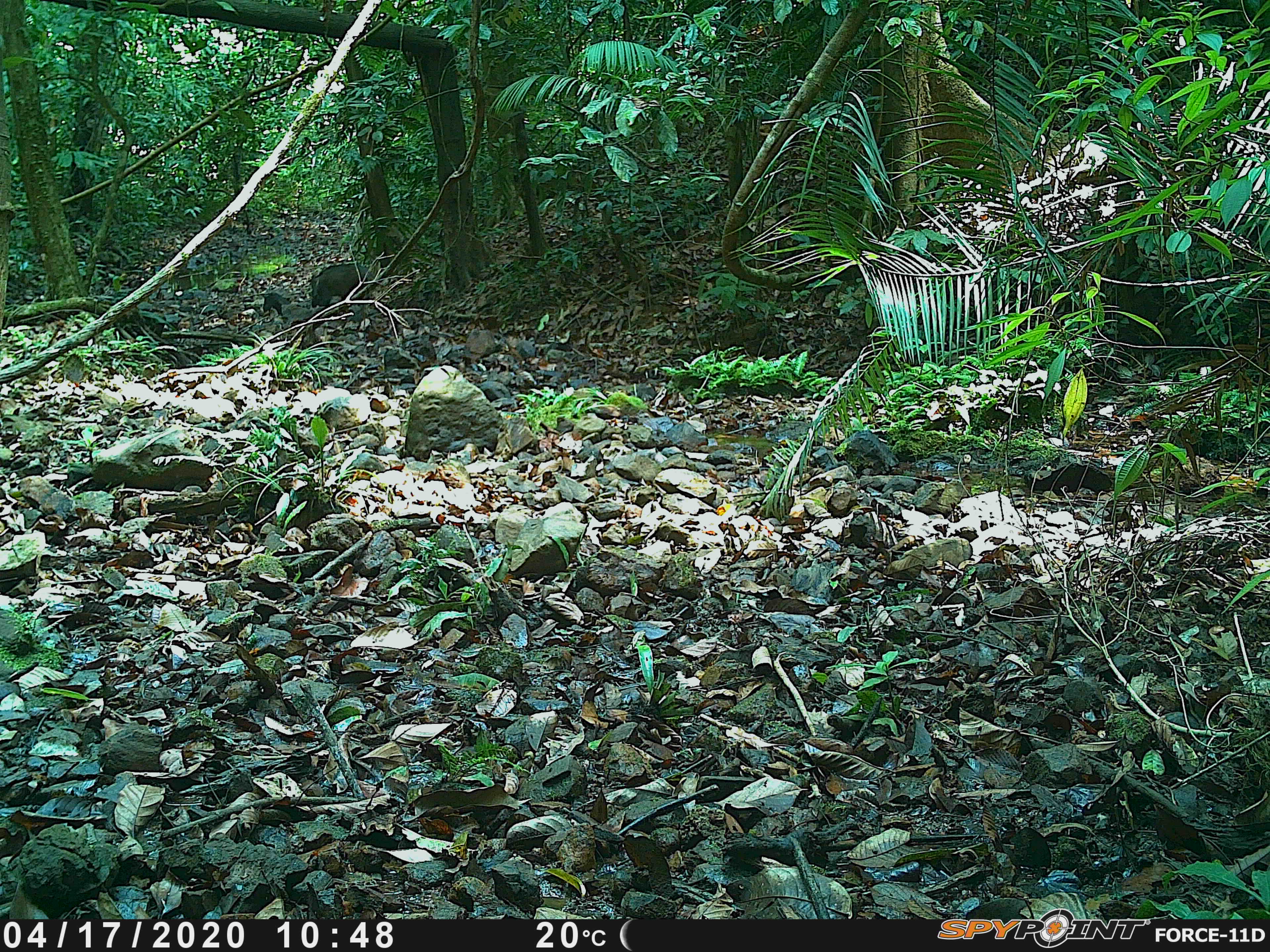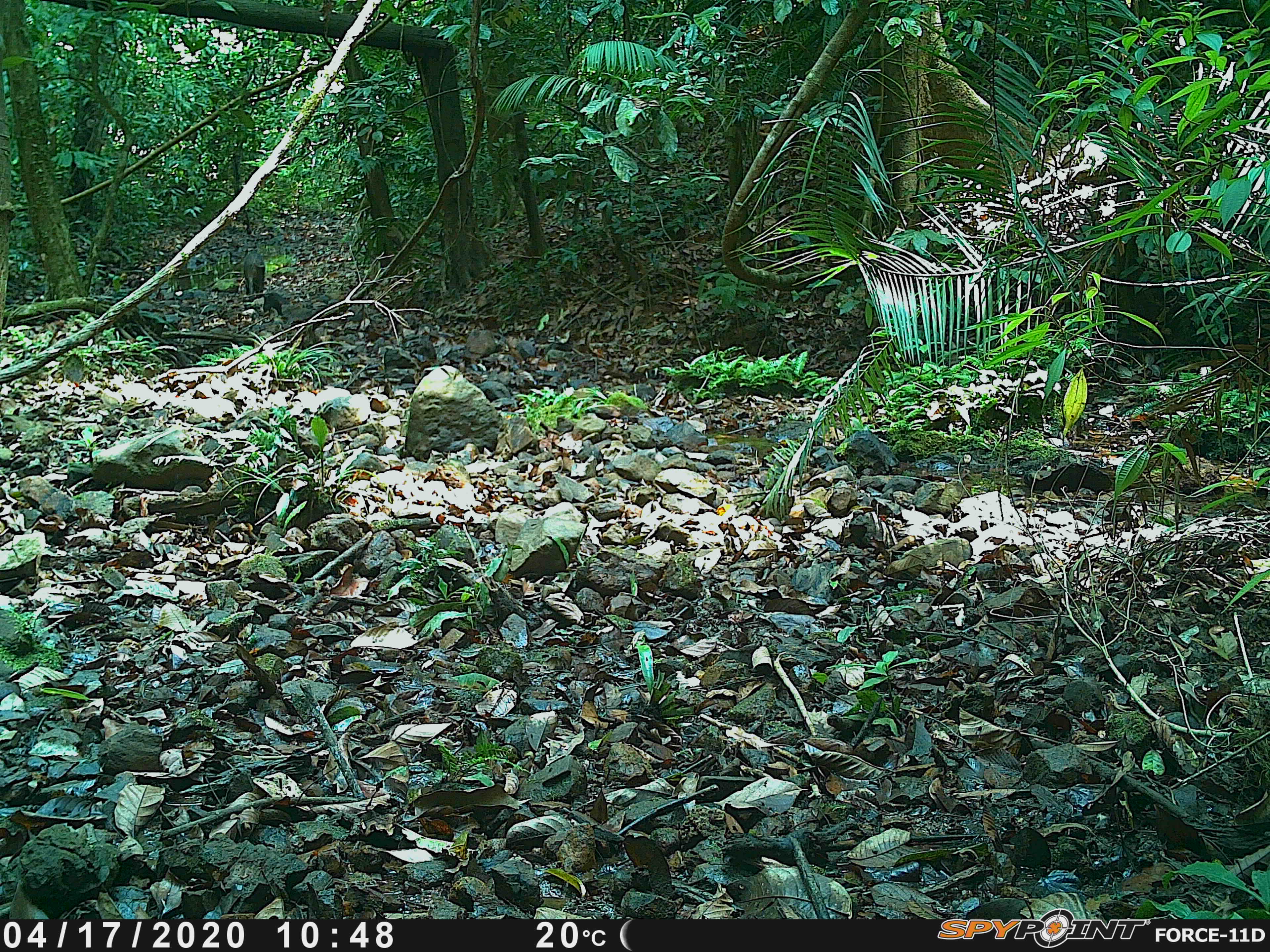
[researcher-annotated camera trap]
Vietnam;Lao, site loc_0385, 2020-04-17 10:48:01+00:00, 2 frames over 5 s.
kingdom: Animalia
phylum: Chordata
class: Mammalia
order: Artiodactyla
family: Suidae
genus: Sus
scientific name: Sus scrofa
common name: eurasian wild pig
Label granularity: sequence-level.